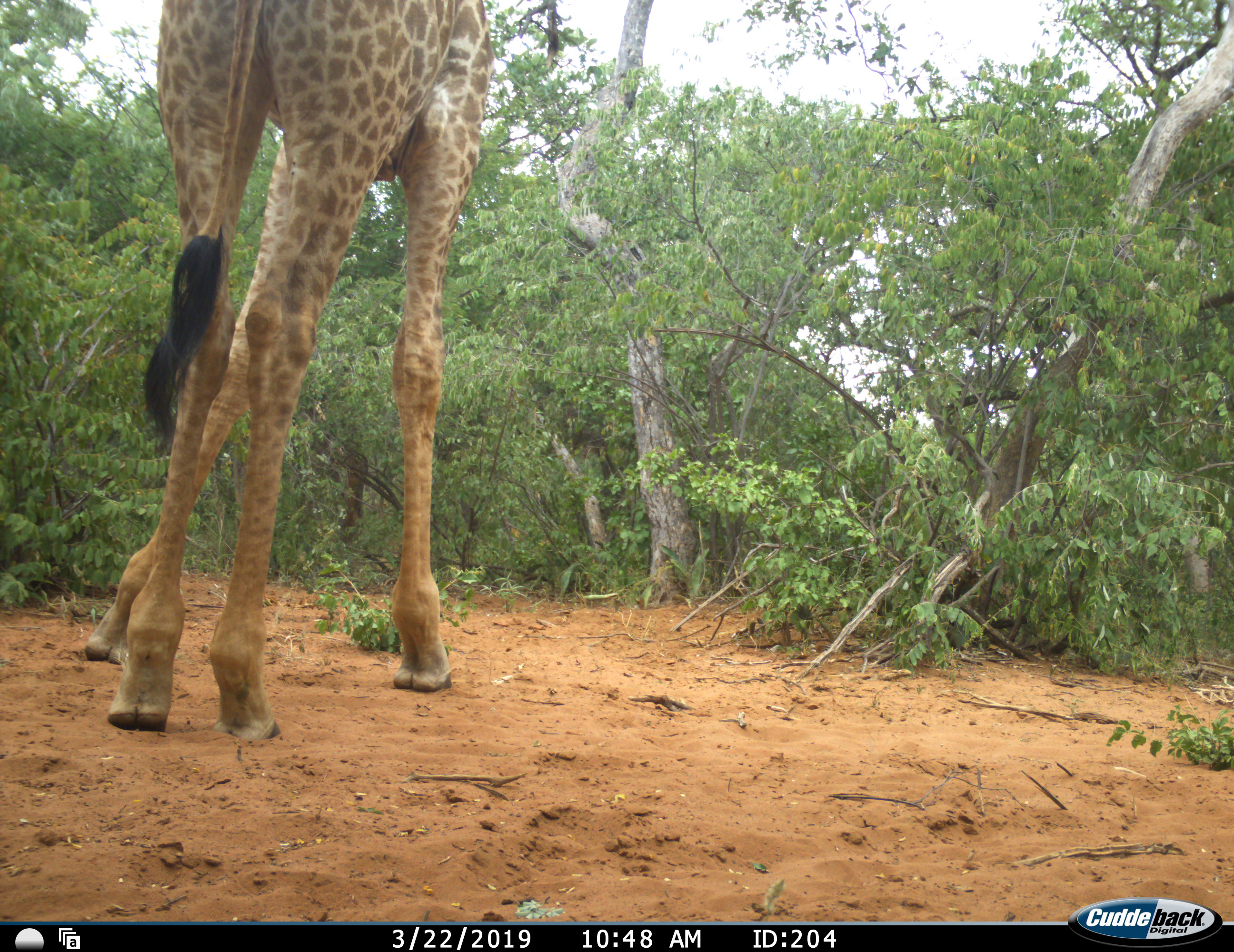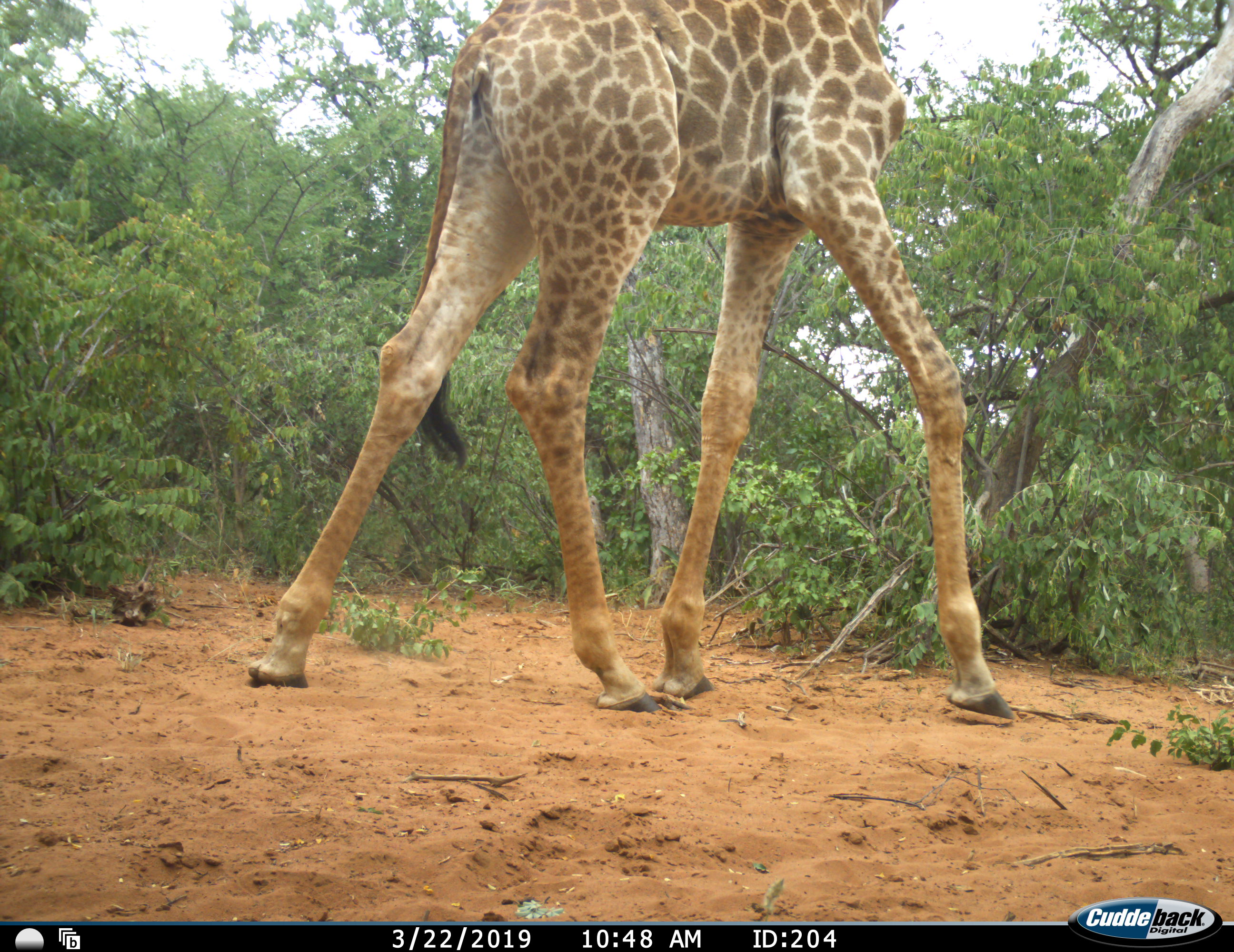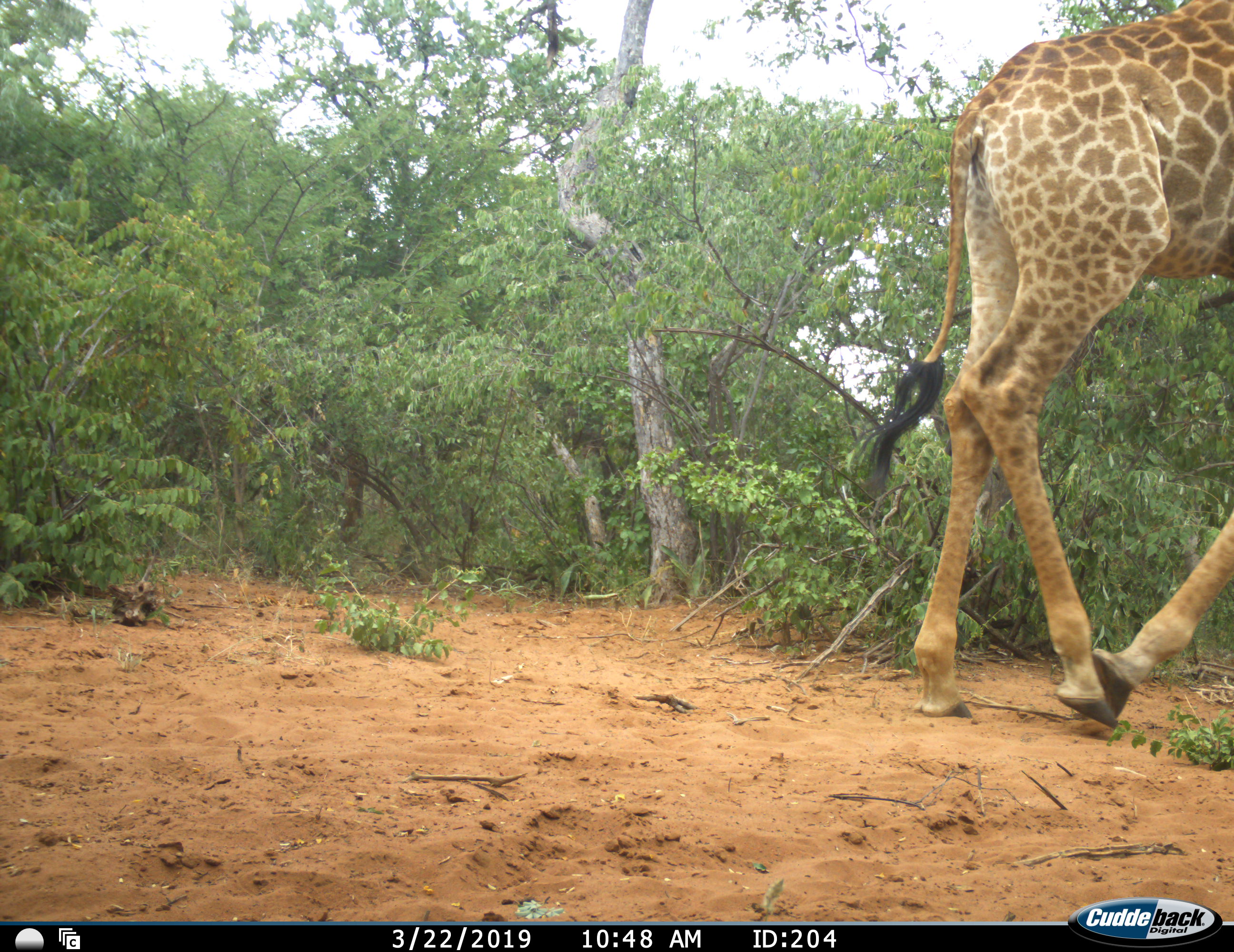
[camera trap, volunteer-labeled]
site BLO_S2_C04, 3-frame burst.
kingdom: Animalia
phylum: Chordata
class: Mammalia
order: Artiodactyla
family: Giraffidae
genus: Giraffa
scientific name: Giraffa camelopardalis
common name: giraffe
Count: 1.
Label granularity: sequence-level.